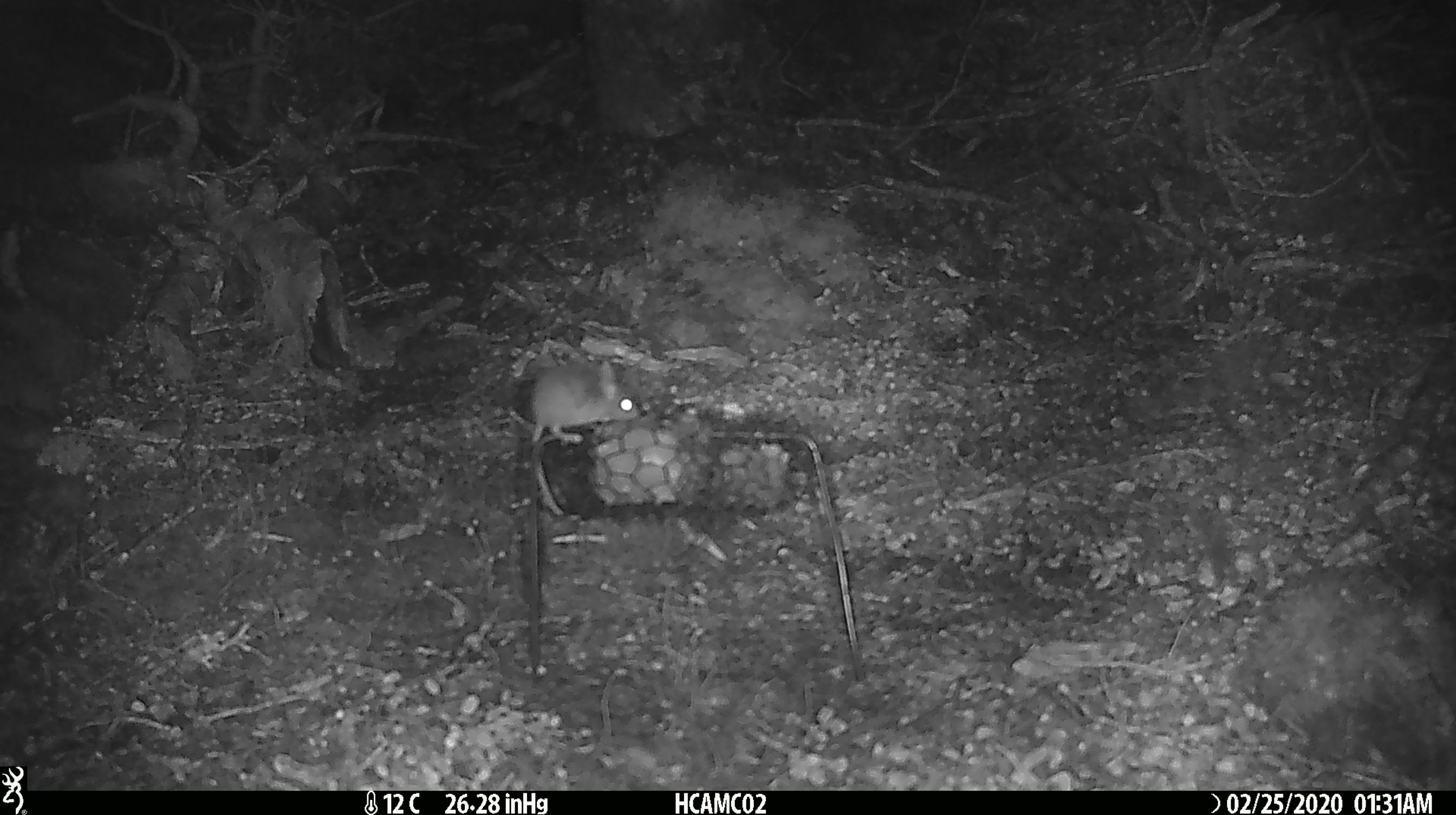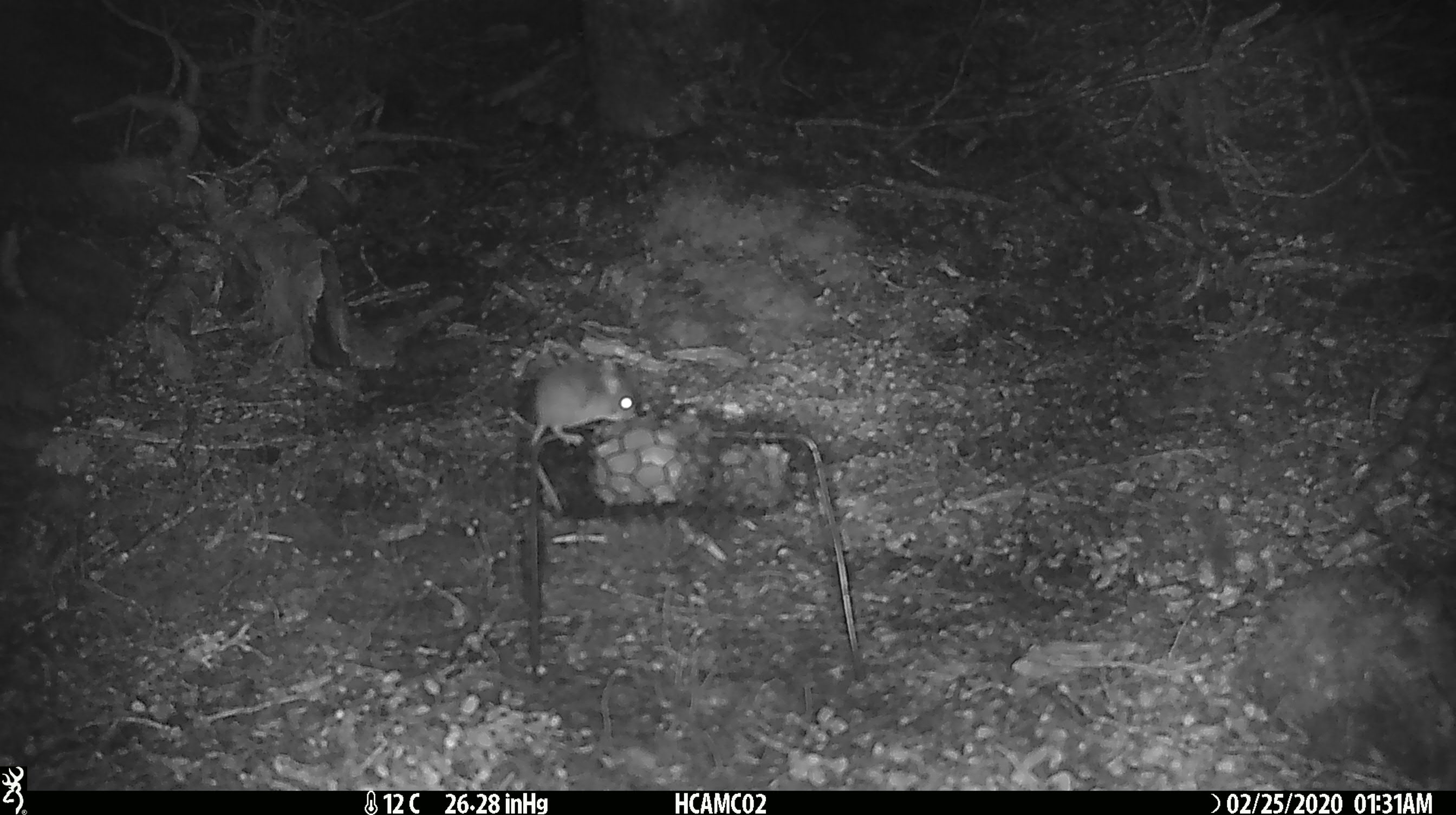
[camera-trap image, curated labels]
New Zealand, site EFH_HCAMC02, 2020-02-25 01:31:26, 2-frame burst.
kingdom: Animalia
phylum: Chordata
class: Mammalia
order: Rodentia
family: Muridae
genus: Mus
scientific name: Mus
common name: mouse